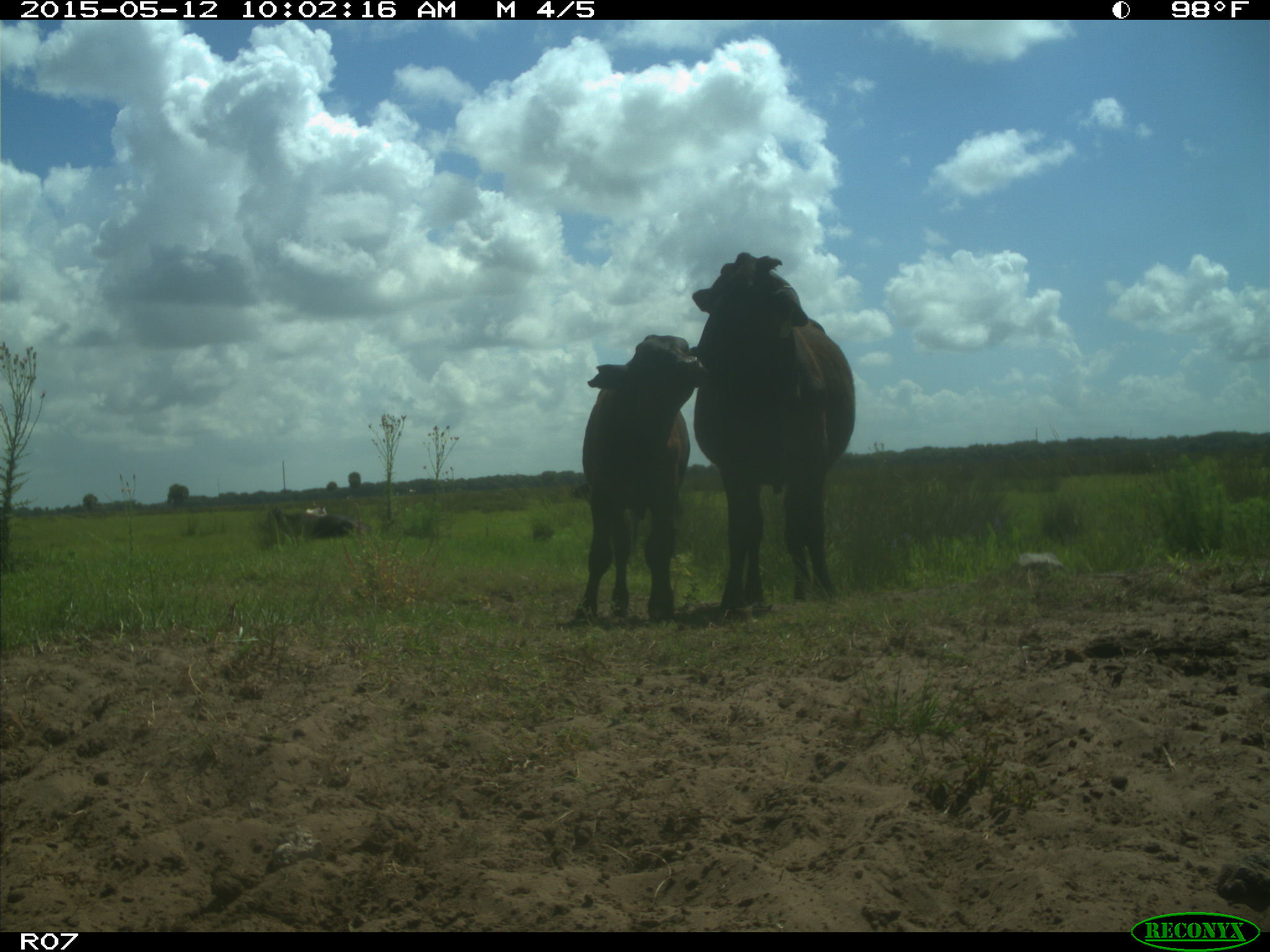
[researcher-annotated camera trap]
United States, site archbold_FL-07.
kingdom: Animalia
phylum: Chordata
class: Mammalia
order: Artiodactyla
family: Bovidae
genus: Bos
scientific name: Bos taurus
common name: domestic cow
Bos taurus (domestic cow).